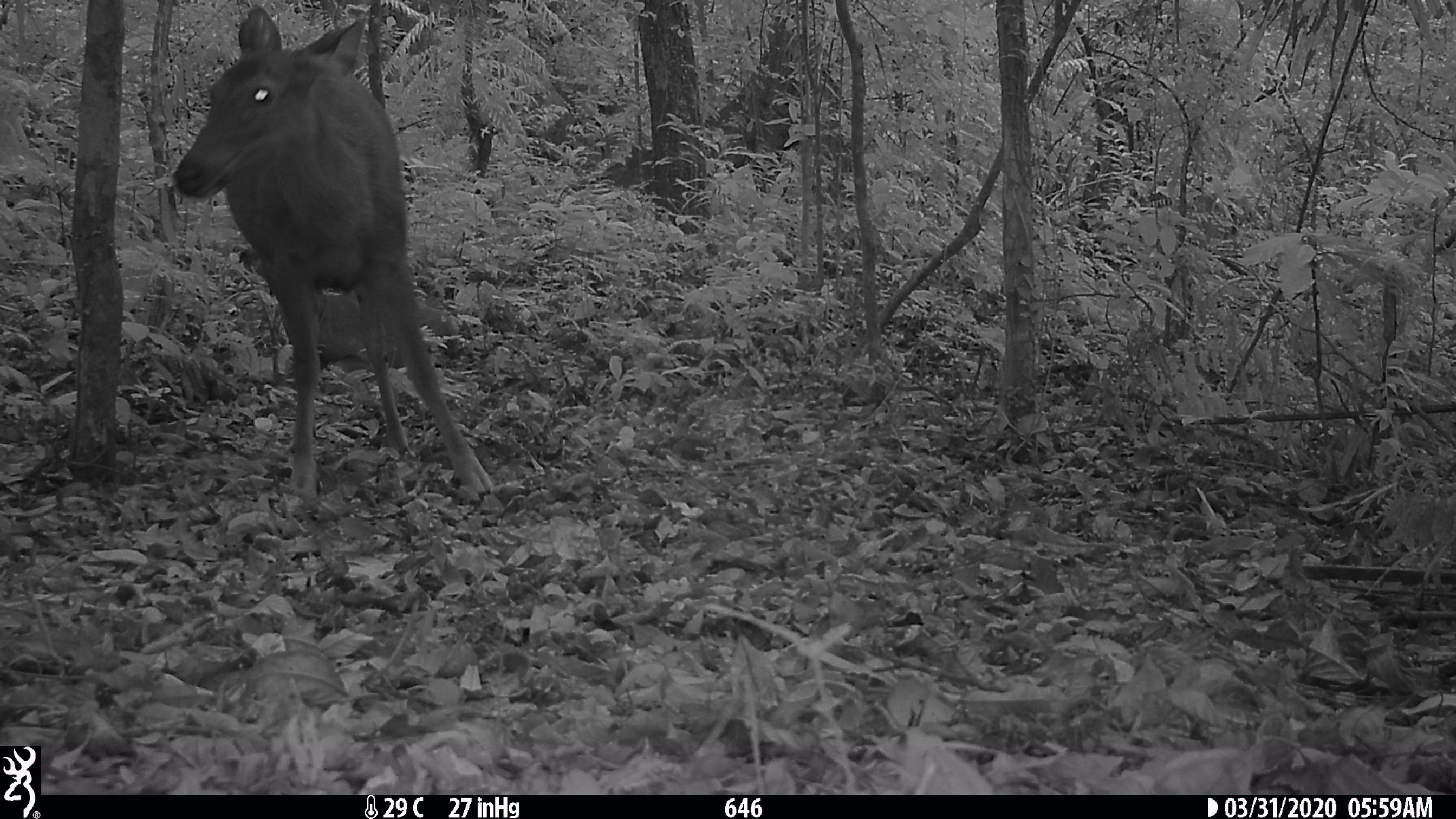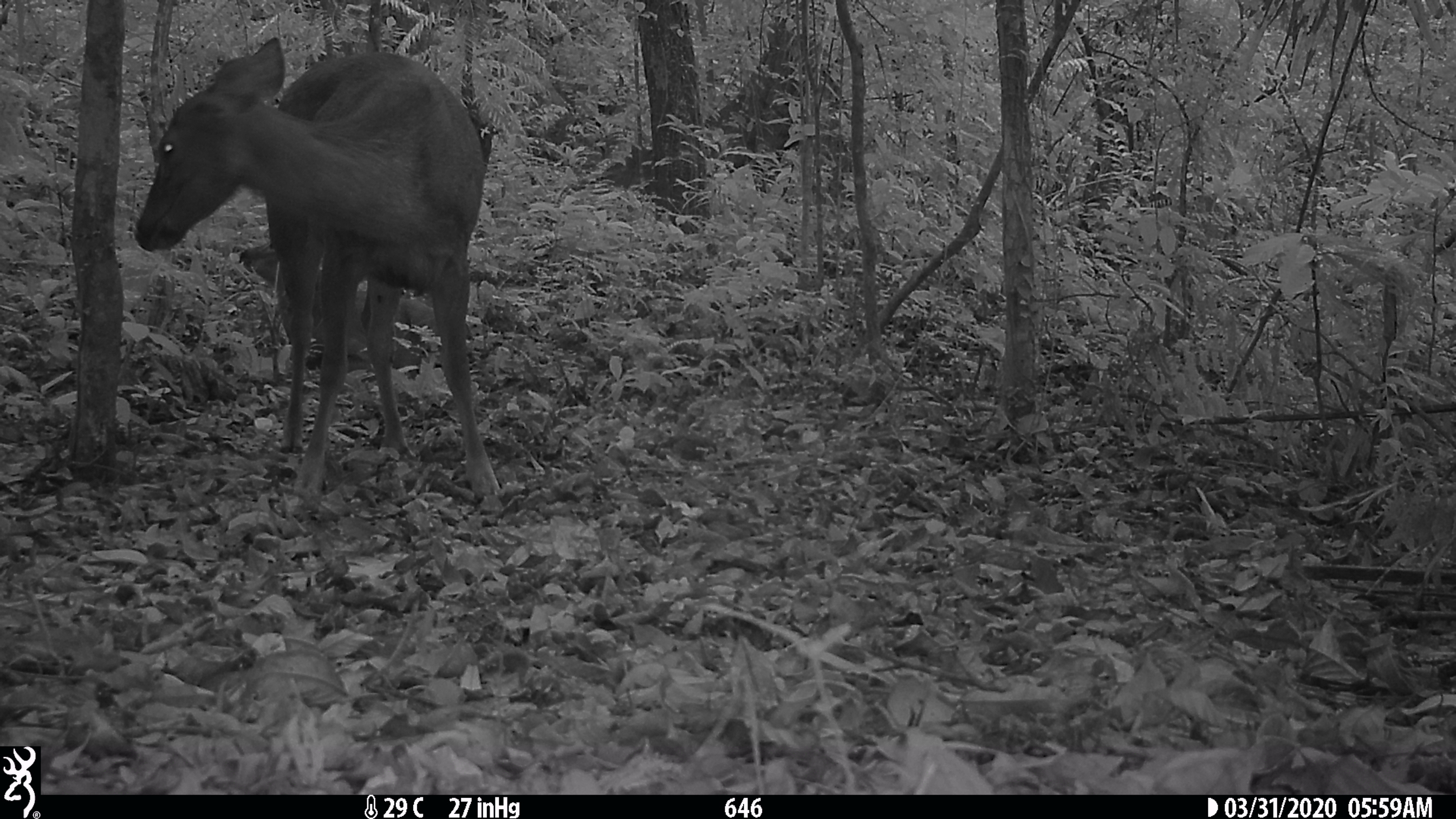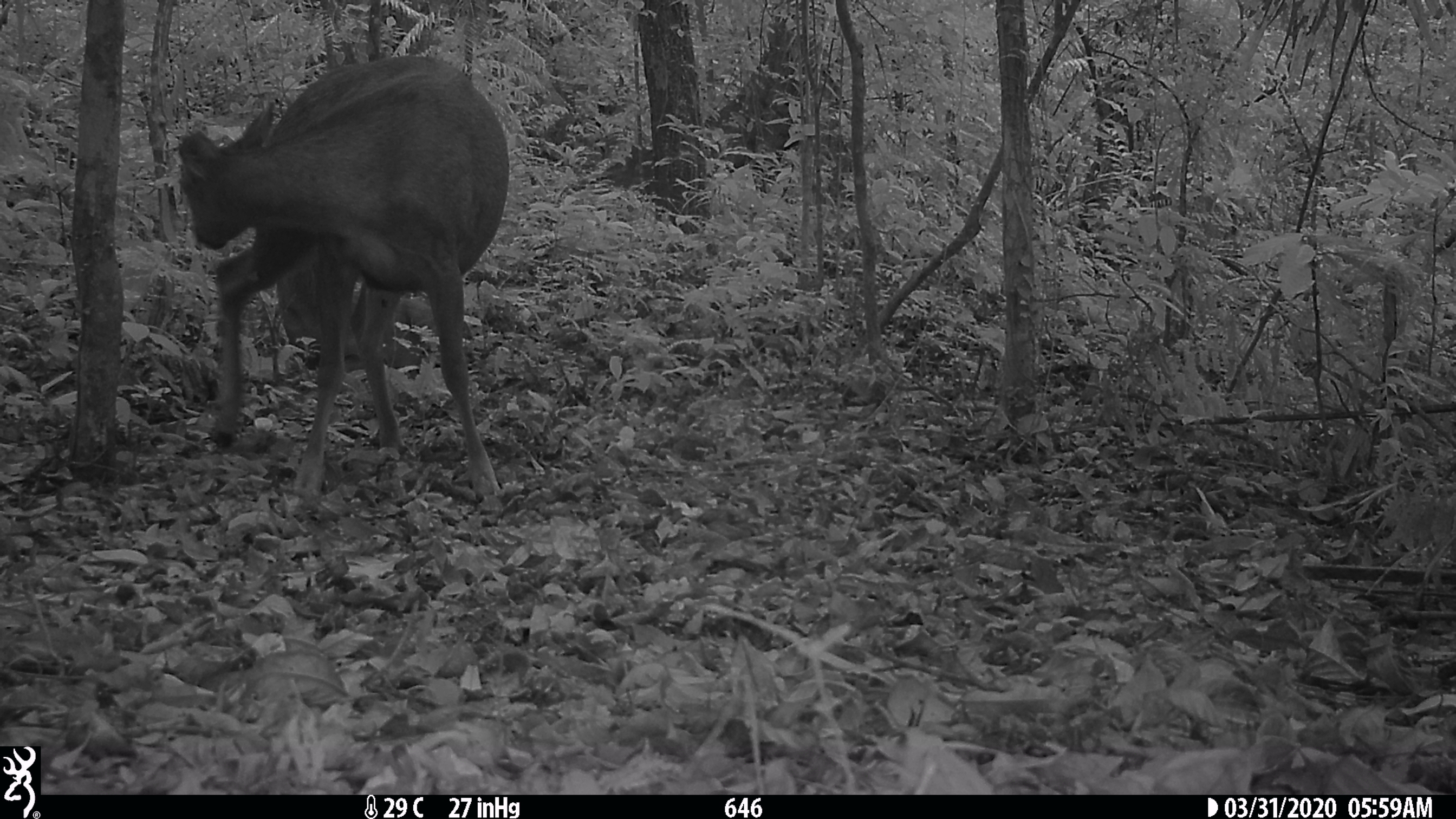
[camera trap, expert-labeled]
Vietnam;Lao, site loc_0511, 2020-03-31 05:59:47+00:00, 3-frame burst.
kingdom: Animalia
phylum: Chordata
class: Mammalia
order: Artiodactyla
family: Cervidae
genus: Rusa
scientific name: Rusa unicolor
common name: sambar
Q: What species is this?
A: Sambar (Rusa unicolor).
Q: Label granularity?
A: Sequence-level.